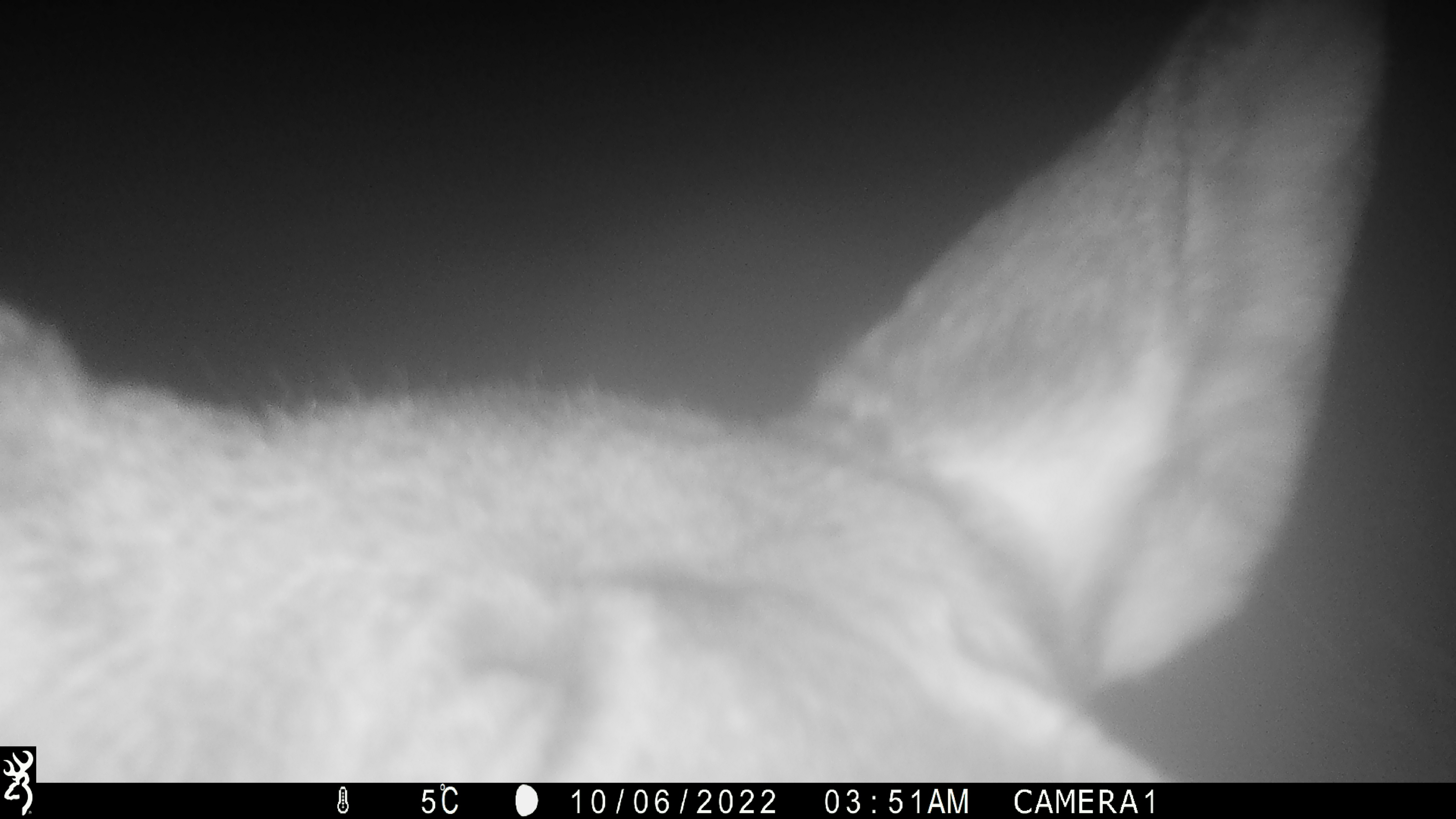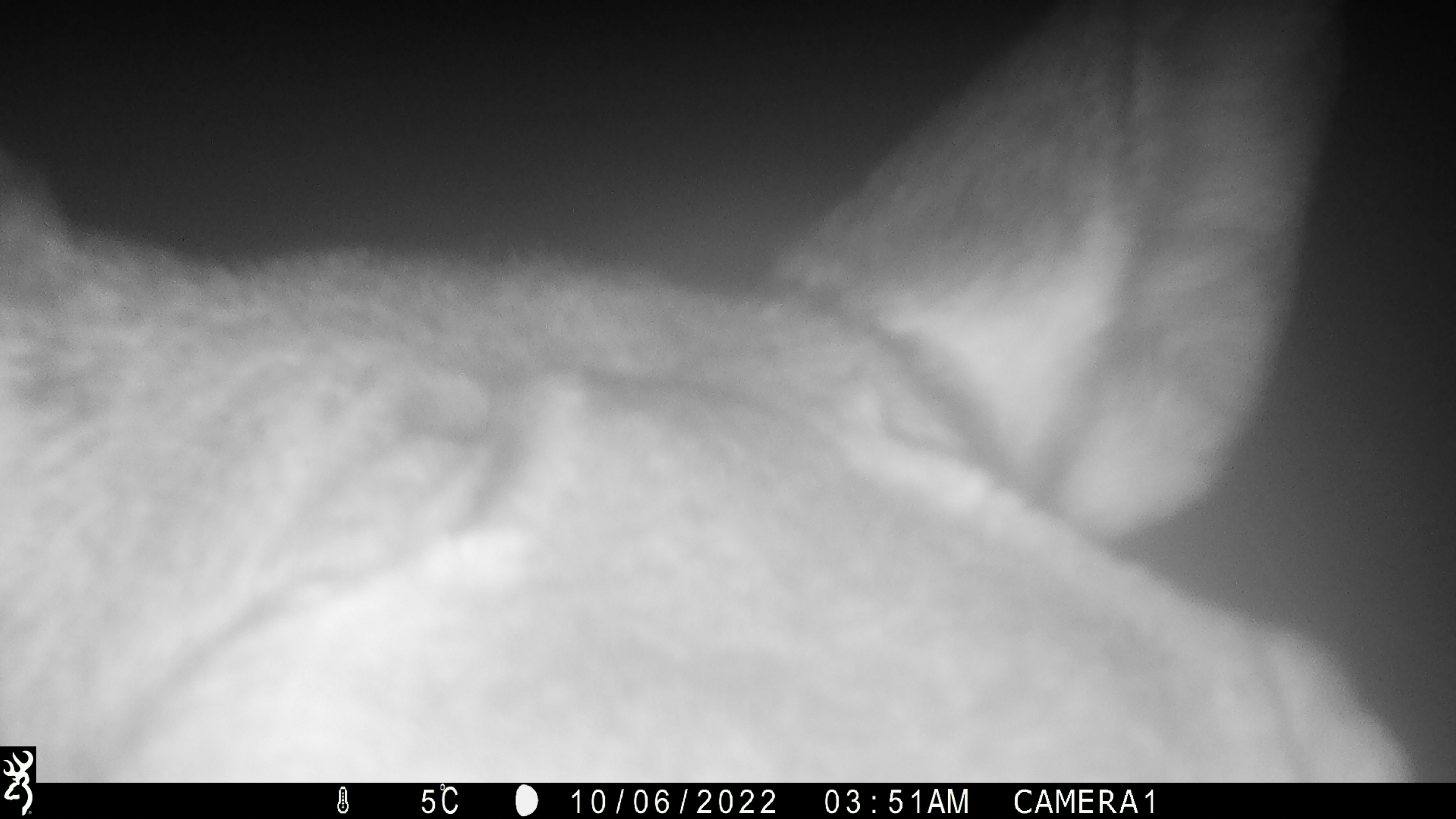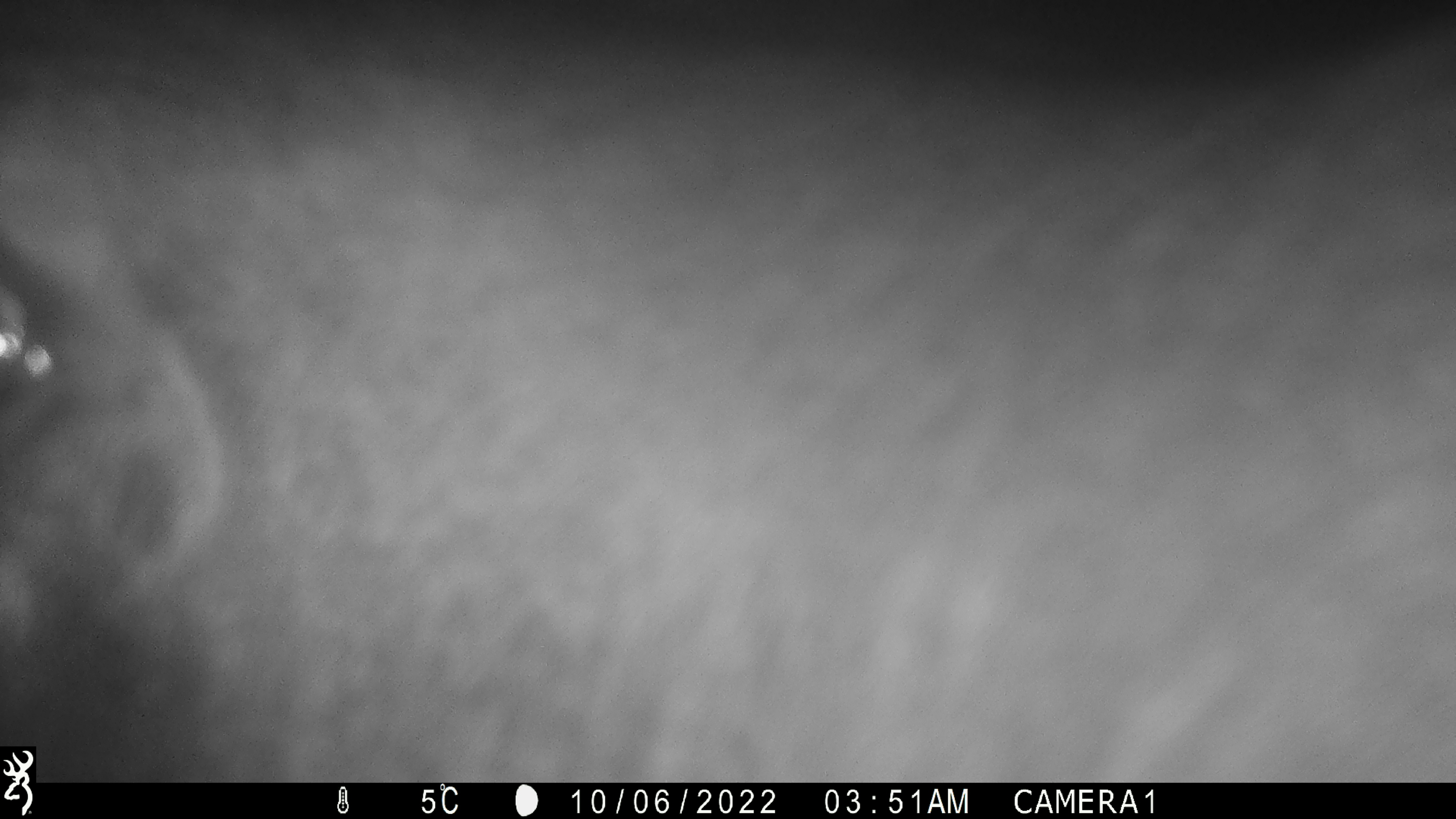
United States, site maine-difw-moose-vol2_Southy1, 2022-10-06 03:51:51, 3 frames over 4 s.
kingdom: Animalia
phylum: Chordata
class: Mammalia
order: Artiodactyla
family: Cervidae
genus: Alces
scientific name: Alces alces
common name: moose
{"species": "moose (Alces alces)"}